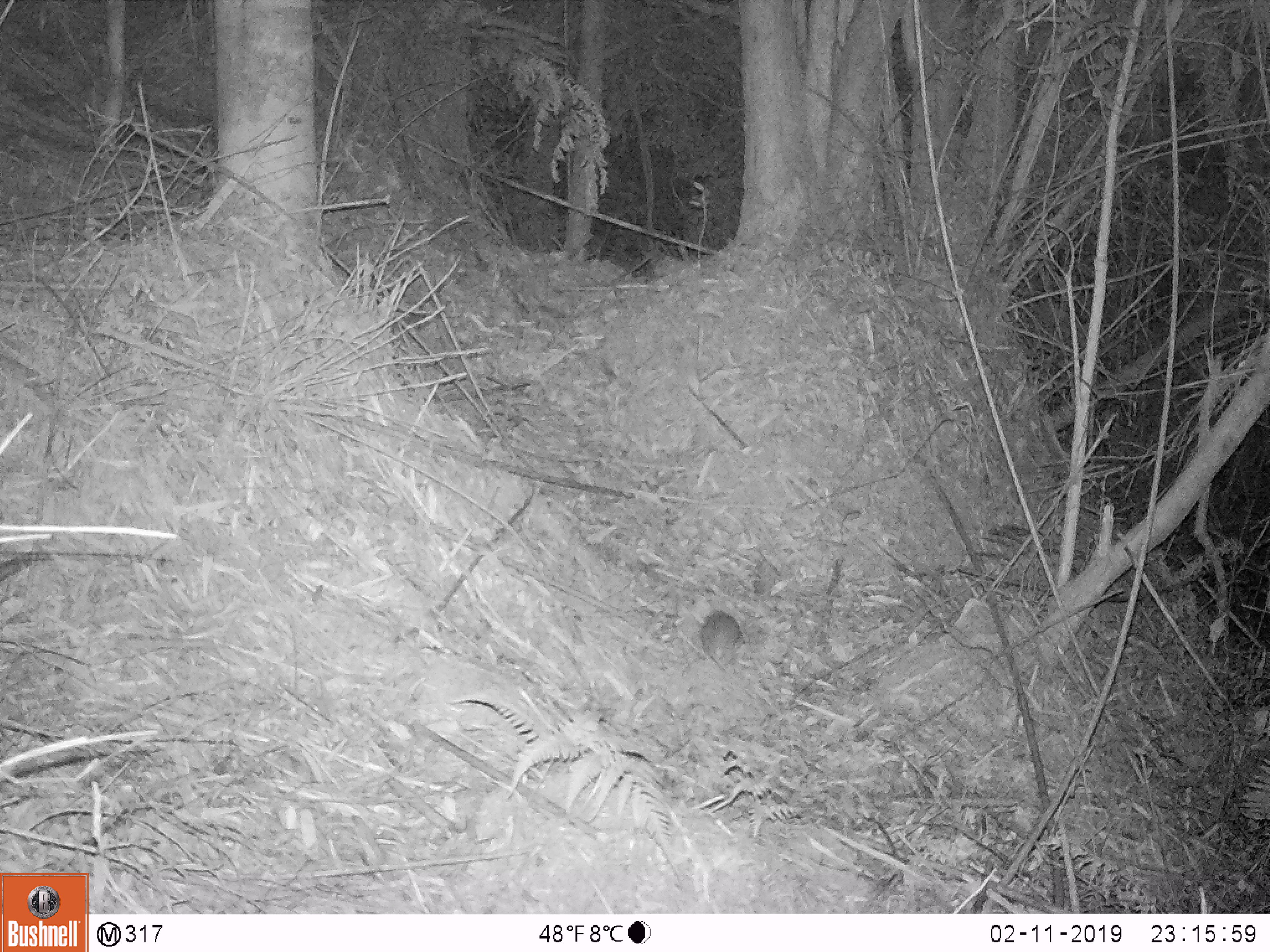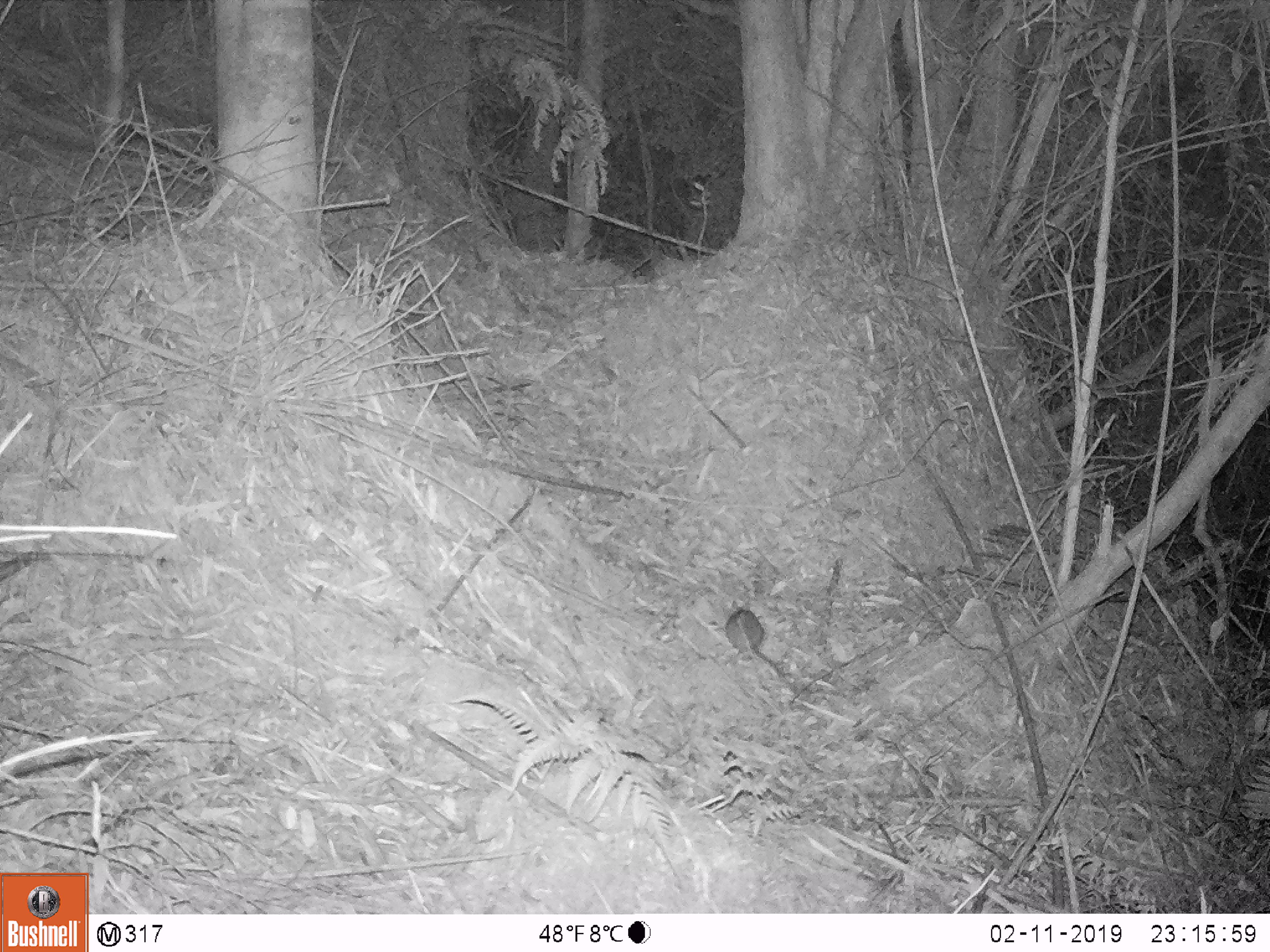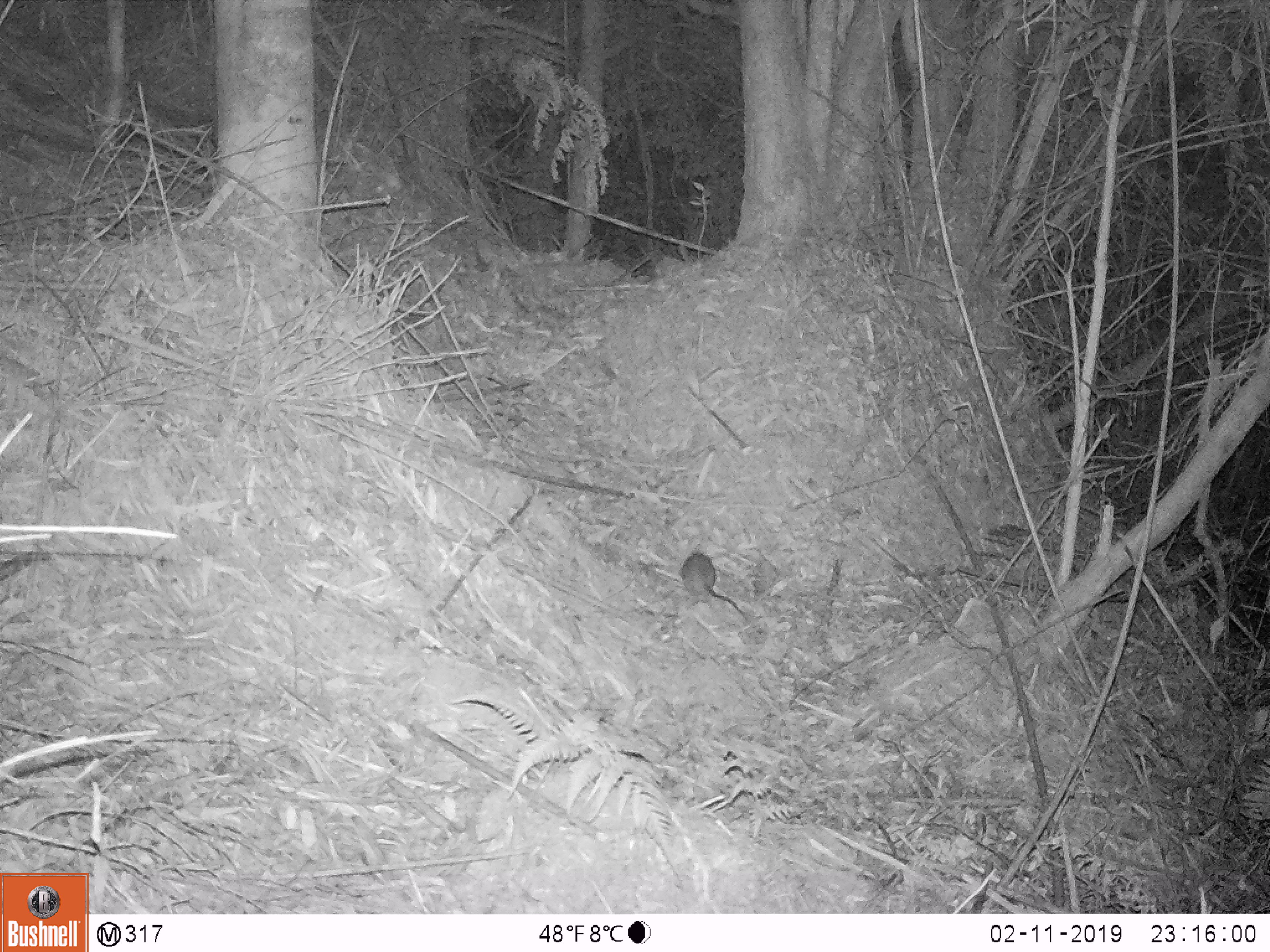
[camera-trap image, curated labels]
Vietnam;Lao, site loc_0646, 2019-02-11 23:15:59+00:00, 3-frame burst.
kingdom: Animalia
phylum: Chordata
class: Mammalia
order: Rodentia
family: Muridae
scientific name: Muridae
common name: old-world mice and rats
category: unidentified murid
Unidentified murid (old-world mice and rats) (Muridae). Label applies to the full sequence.